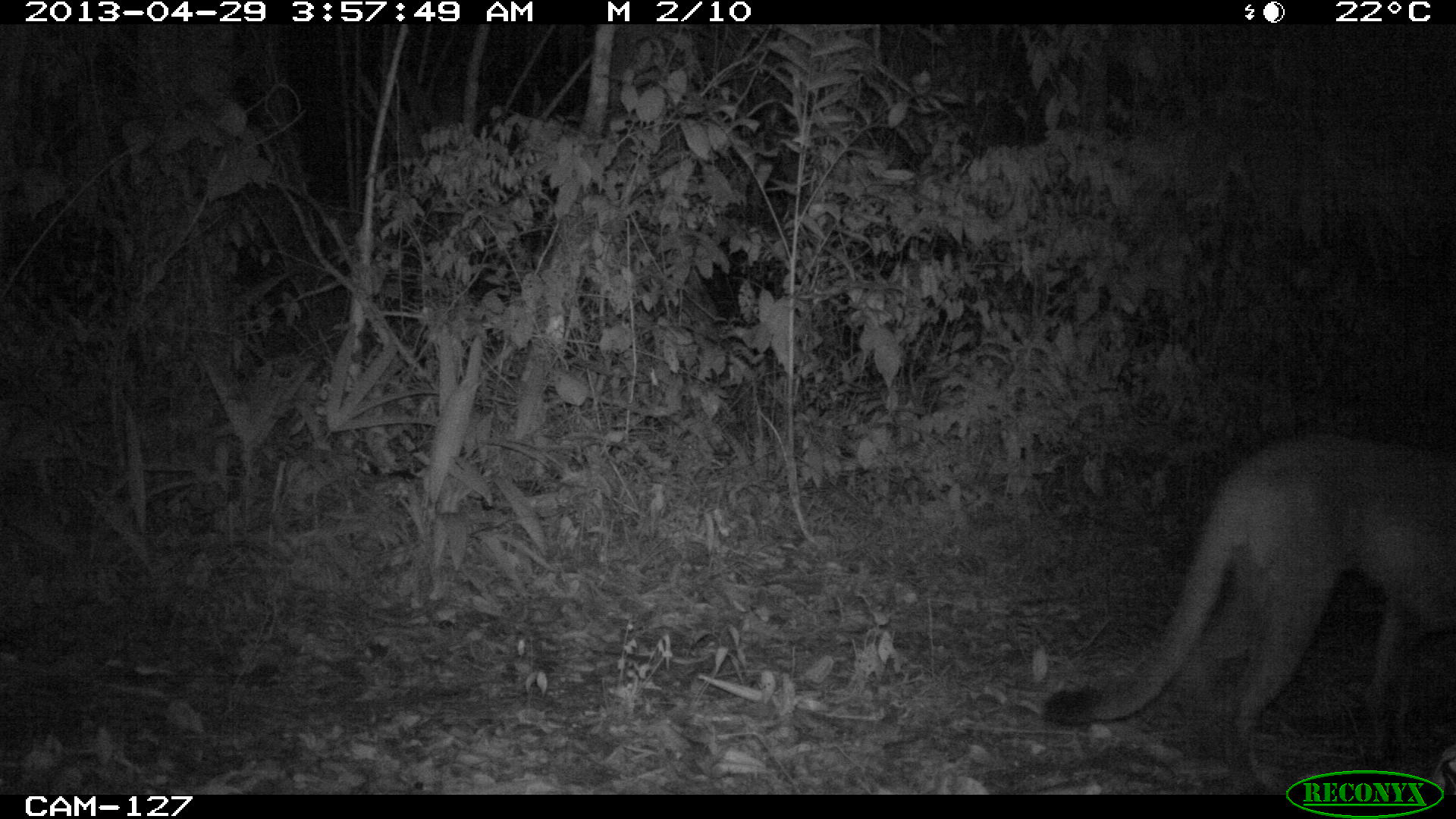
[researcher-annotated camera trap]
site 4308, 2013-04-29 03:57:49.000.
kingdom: Animalia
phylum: Chordata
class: Mammalia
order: Carnivora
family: Felidae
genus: Puma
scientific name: Puma concolor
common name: mountain lion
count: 1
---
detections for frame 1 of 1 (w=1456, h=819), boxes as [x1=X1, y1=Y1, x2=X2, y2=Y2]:
puma concolor: [x1=1042, y1=437, x2=1456, y2=794]